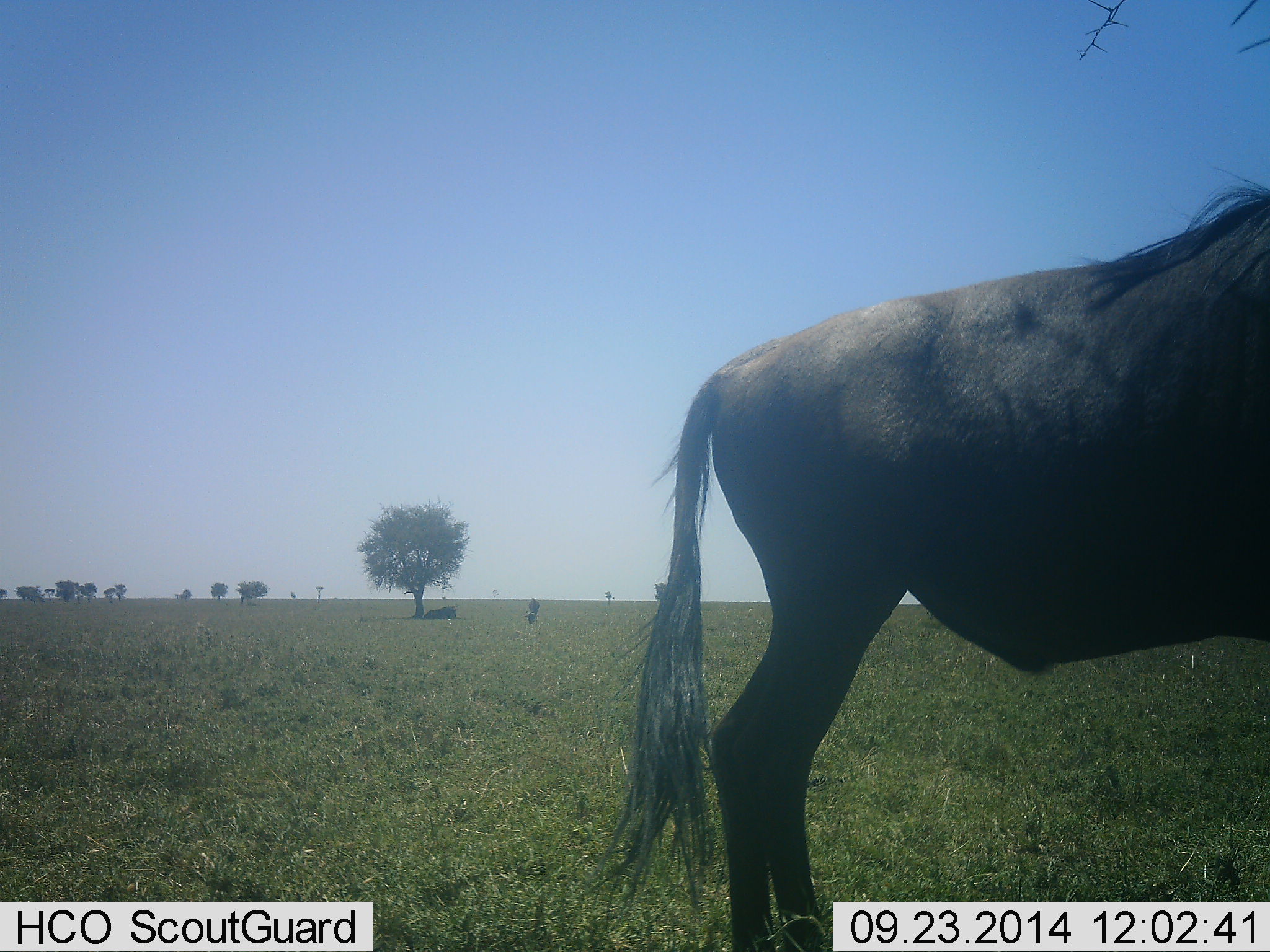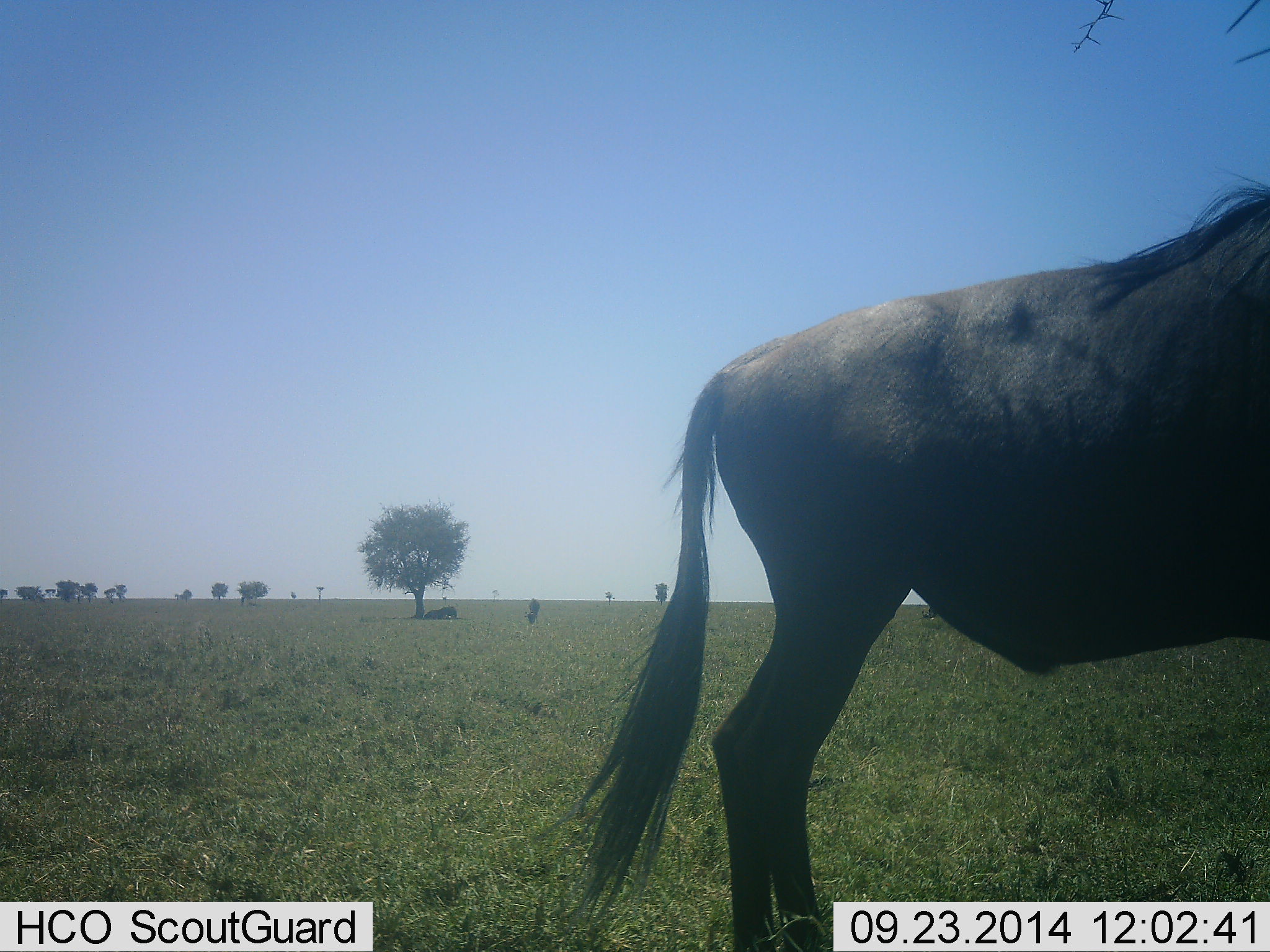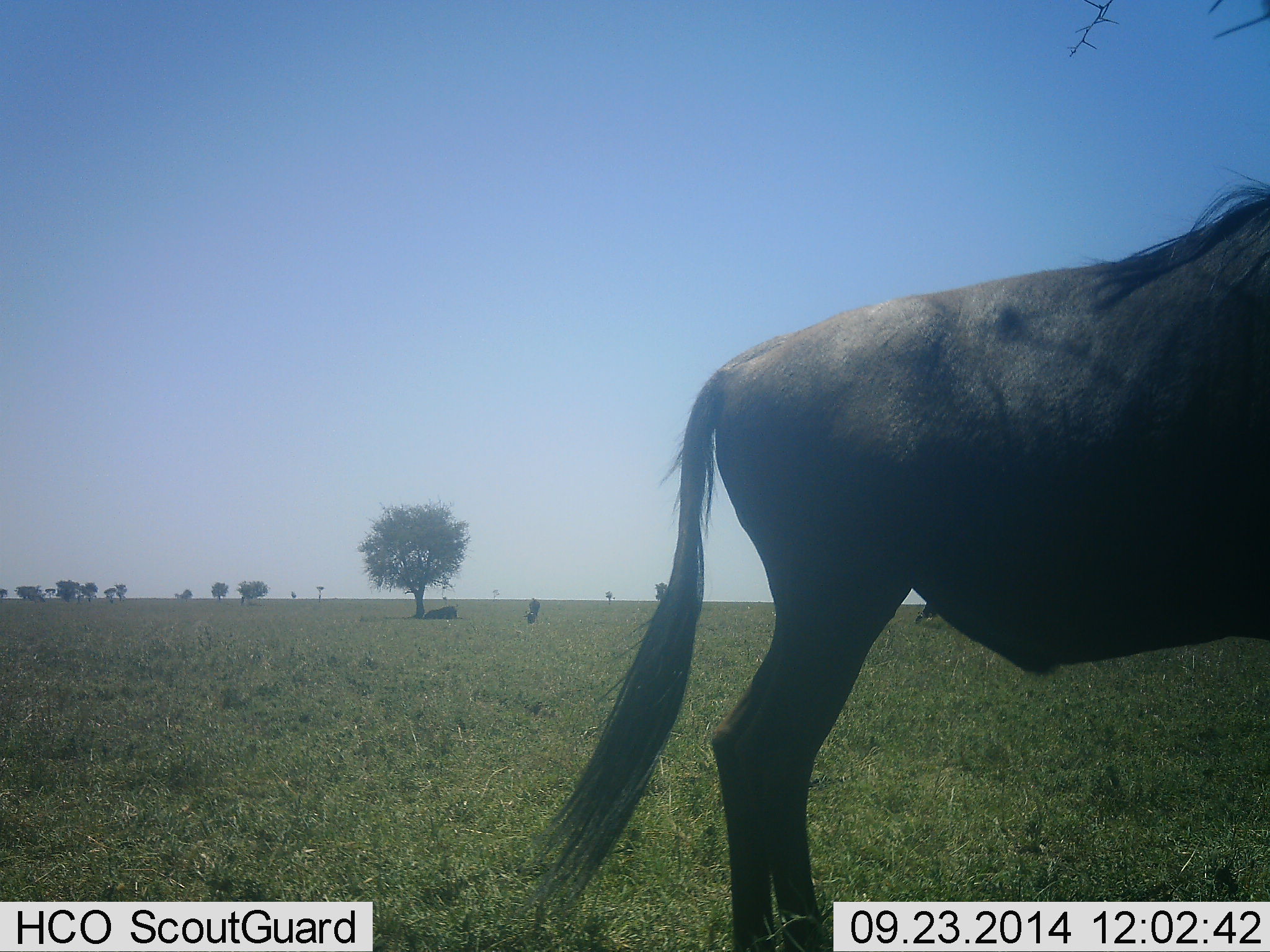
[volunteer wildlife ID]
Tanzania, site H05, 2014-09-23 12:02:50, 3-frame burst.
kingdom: Animalia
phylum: Chordata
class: Mammalia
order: Artiodactyla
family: Bovidae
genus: Connochaetes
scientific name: Connochaetes taurinus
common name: blue wildebeest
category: wildebeest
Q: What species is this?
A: Wildebeest (blue wildebeest) (Connochaetes taurinus).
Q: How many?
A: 1.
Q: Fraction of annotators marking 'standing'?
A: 100%.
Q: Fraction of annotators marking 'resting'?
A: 20%.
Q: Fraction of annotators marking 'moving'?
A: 0%.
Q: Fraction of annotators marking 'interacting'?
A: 0%.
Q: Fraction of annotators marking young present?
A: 0%.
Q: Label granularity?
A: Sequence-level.